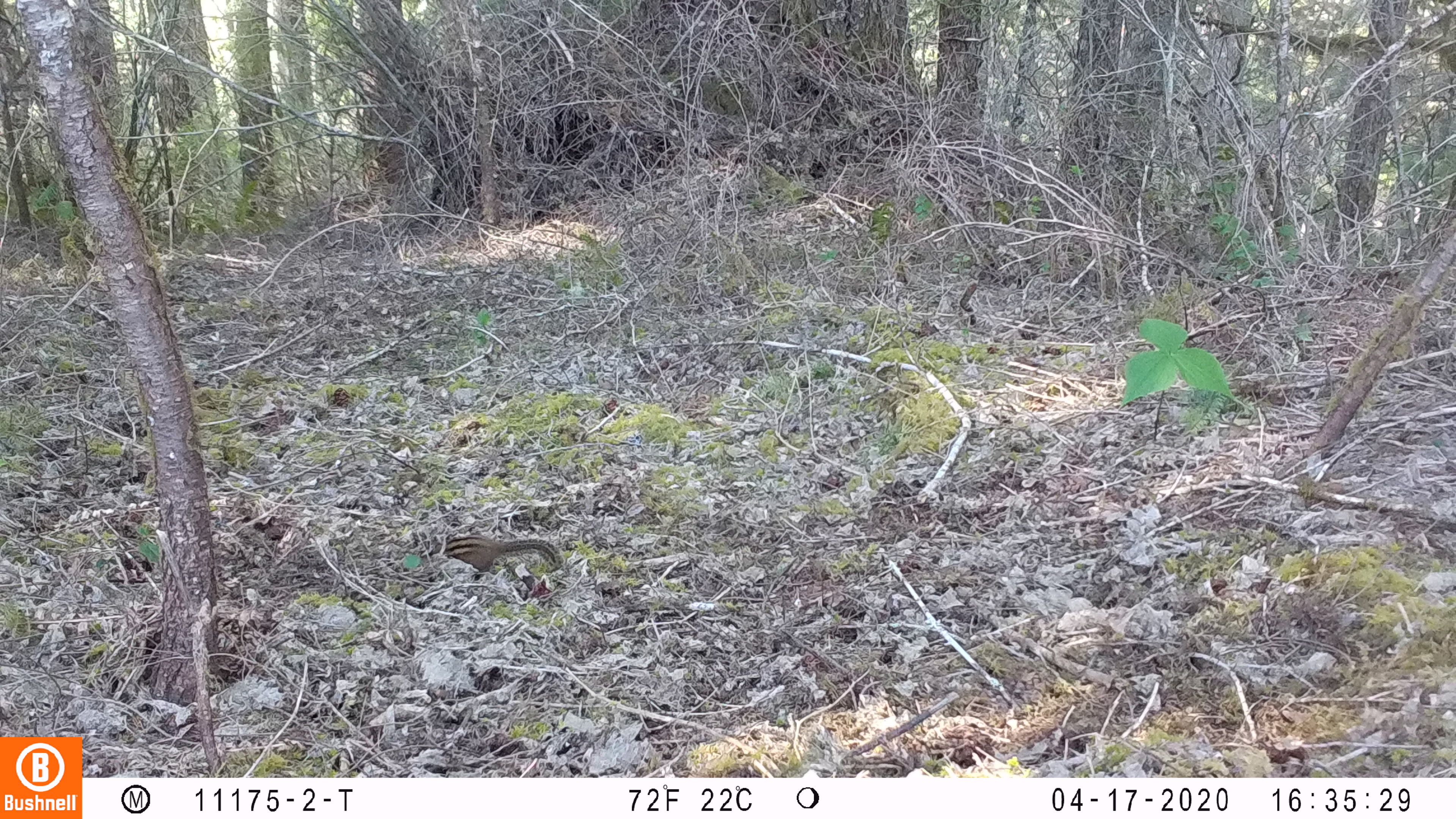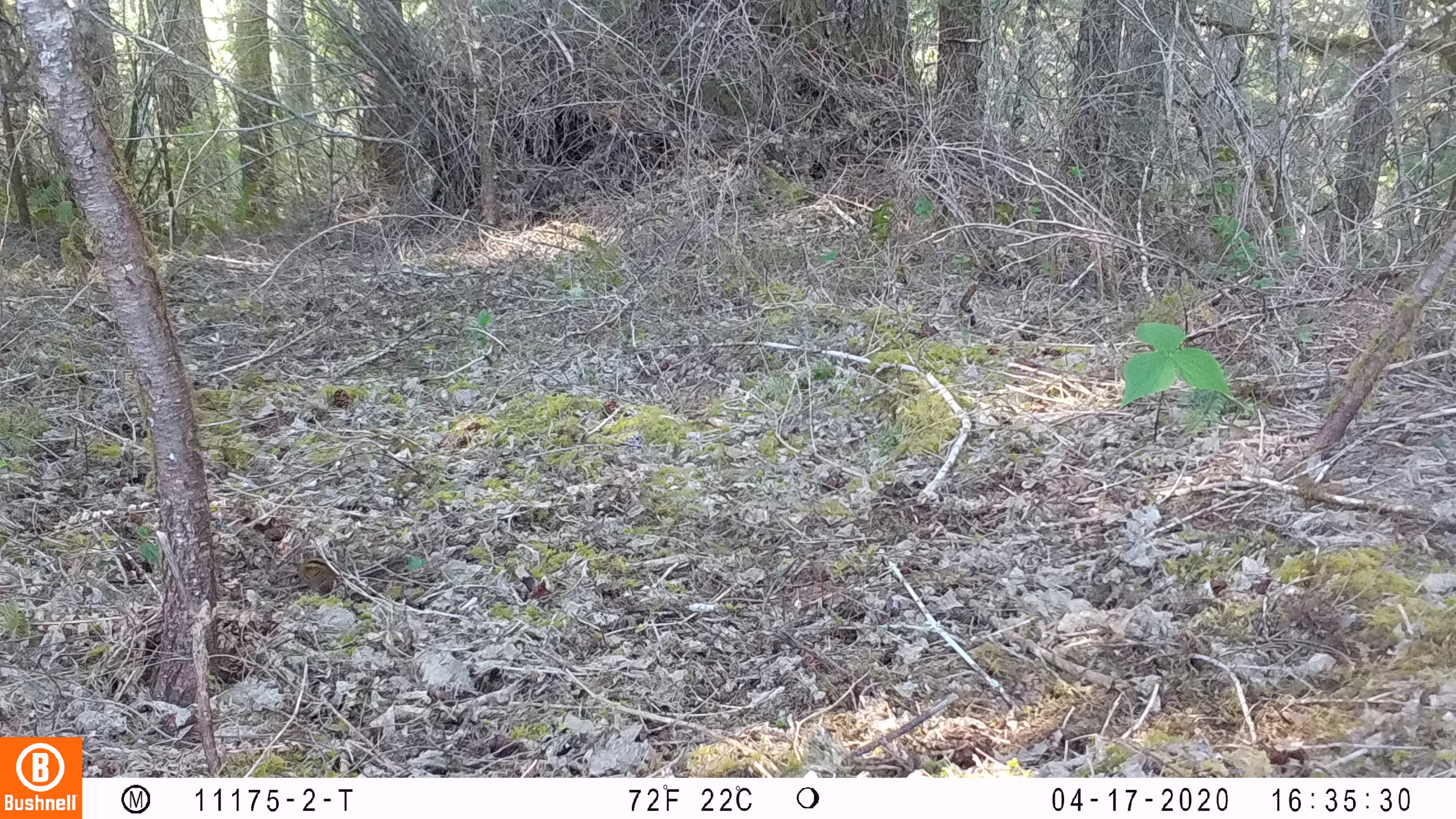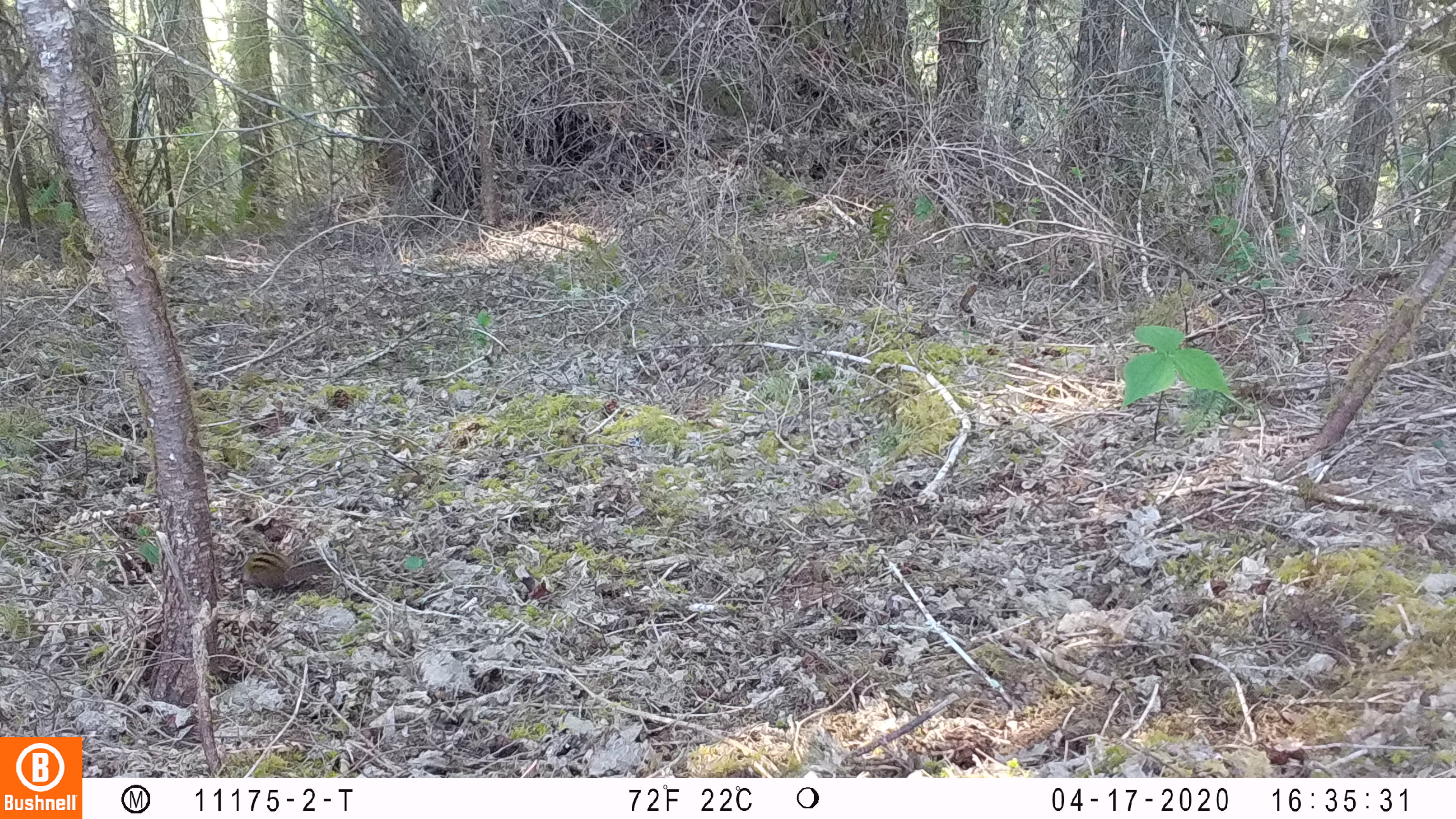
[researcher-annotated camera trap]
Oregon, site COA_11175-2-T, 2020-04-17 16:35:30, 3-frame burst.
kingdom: Animalia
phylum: Chordata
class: Mammalia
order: Rodentia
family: Sciuridae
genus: Neotamias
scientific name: Neotamias townsendii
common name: townsend's chipmunk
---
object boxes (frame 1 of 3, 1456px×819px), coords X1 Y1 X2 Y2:
townsend's chipmunk: 443 530 569 575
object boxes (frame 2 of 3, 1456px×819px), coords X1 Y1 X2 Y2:
townsend's chipmunk: 298 552 411 595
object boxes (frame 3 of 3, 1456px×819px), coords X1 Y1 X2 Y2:
townsend's chipmunk: 236 545 330 595